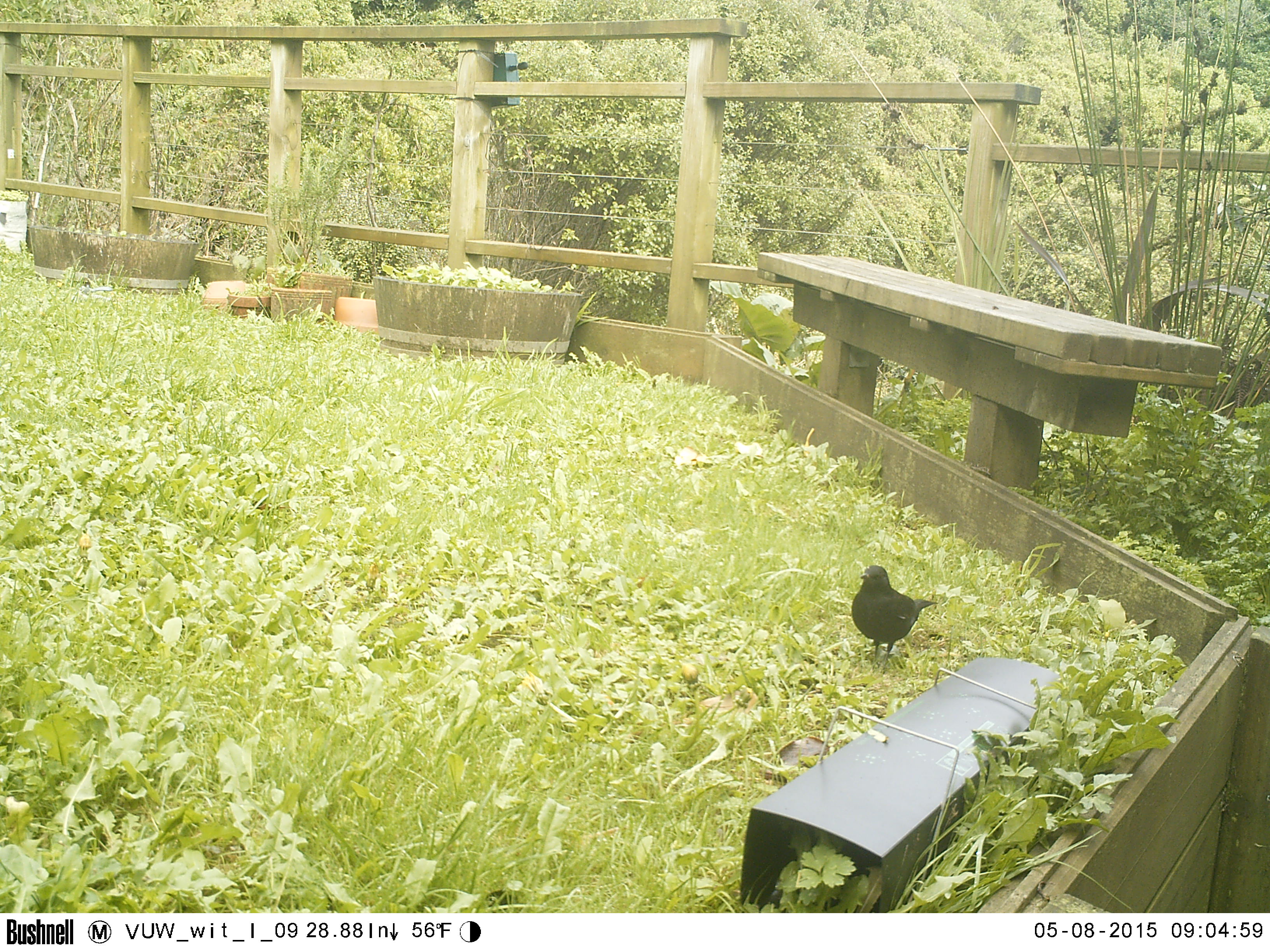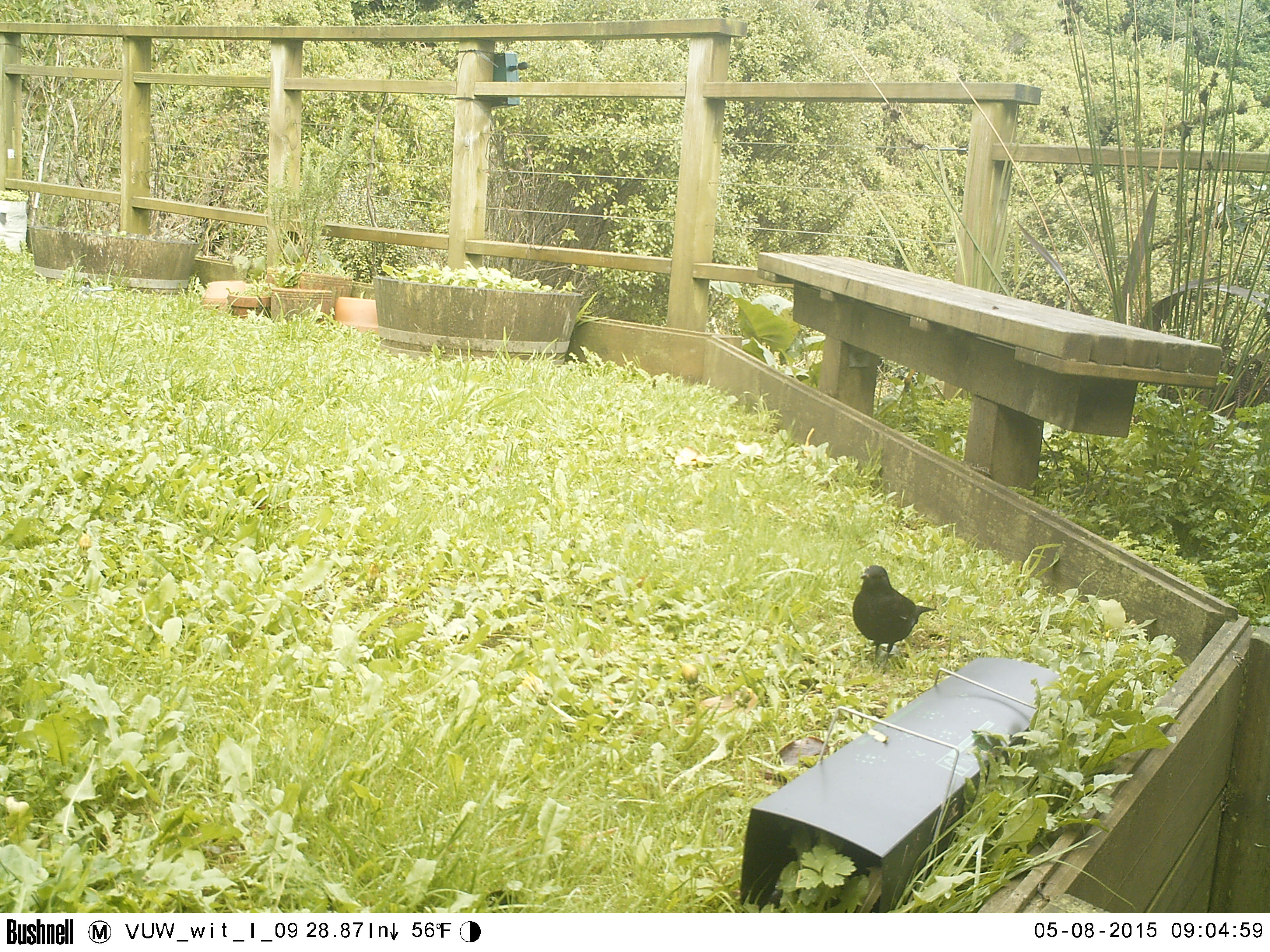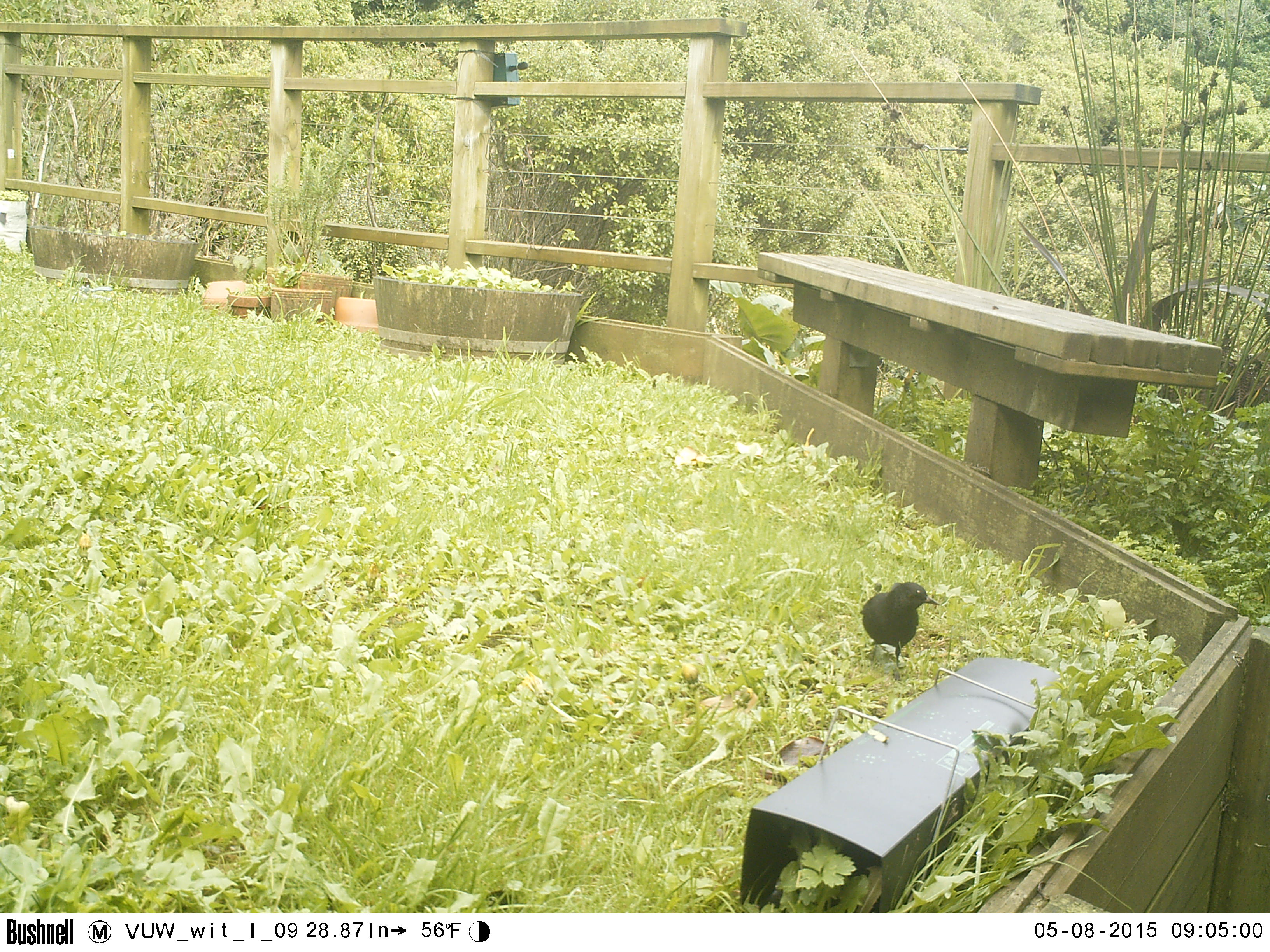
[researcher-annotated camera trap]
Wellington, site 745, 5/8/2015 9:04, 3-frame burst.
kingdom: Animalia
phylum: Chordata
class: Aves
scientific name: Aves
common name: bird